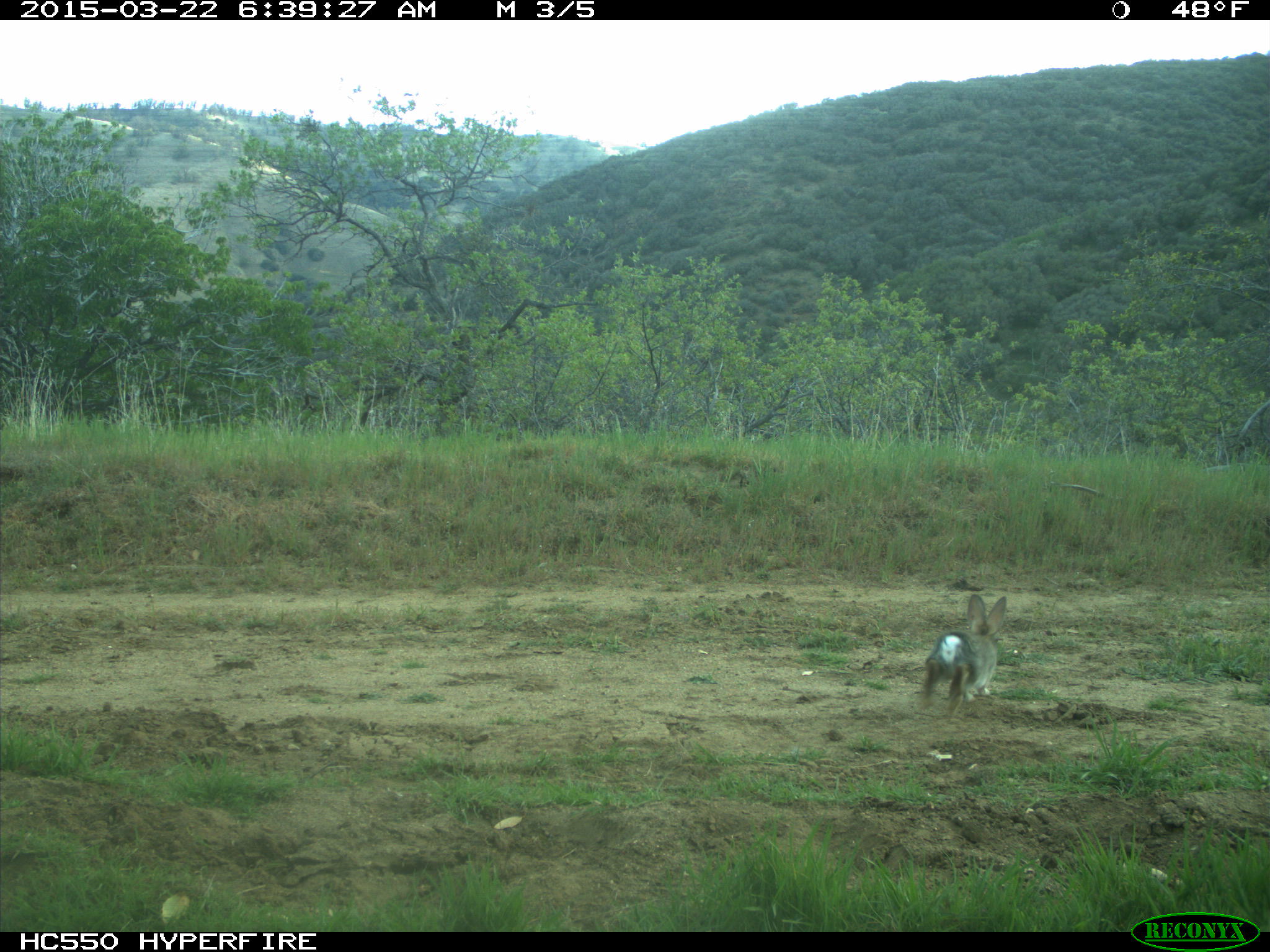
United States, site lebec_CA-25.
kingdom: Animalia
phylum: Chordata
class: Mammalia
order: Lagomorpha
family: Leporidae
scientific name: Leporidae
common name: rabbits and hares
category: unidentified rabbit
Unidentified rabbit (rabbits and hares) (Leporidae).